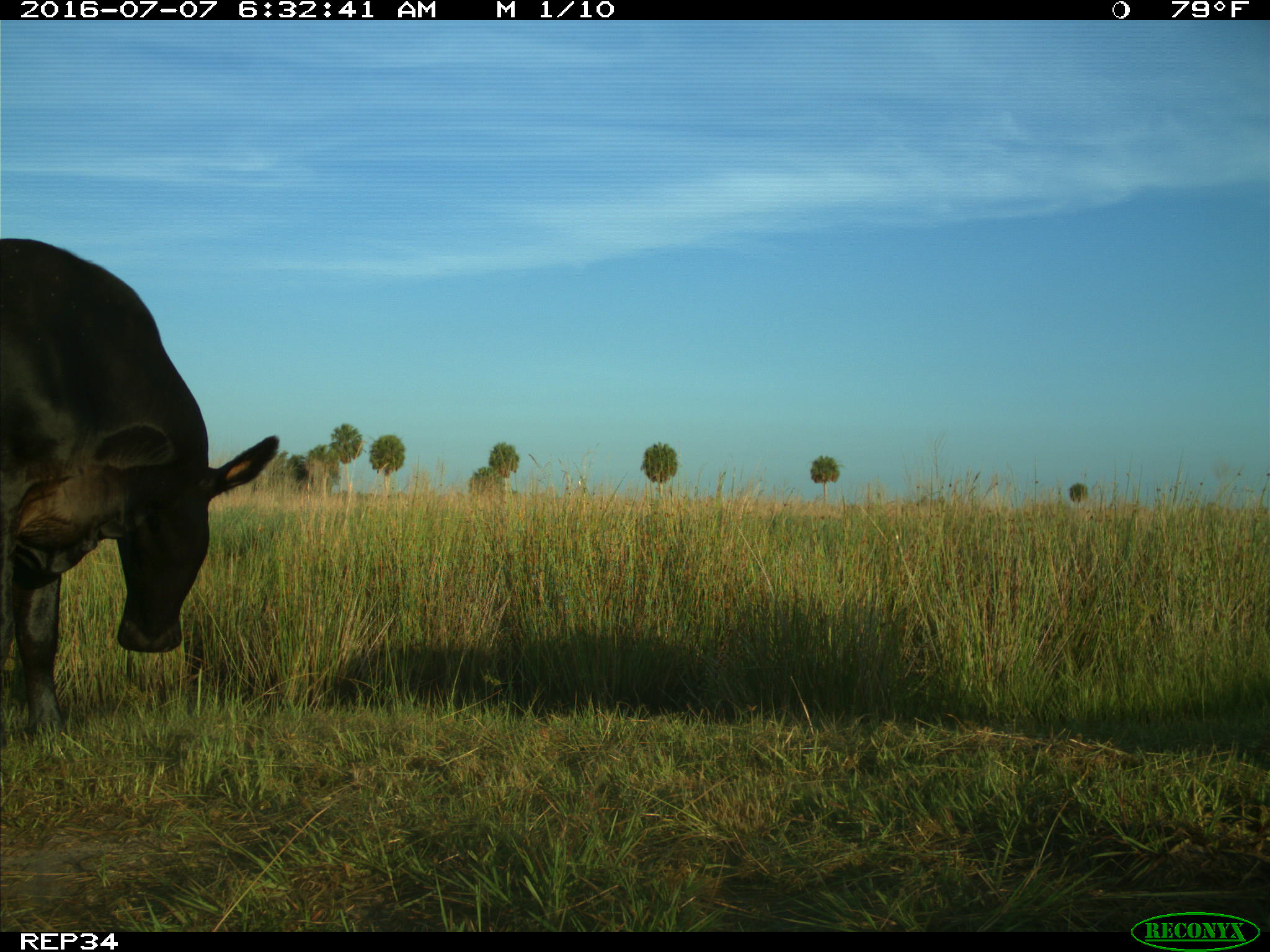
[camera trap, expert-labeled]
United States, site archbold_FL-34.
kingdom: Animalia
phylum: Chordata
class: Mammalia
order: Artiodactyla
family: Bovidae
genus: Bos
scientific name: Bos taurus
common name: domestic cow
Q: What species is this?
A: Bos taurus (domestic cow).